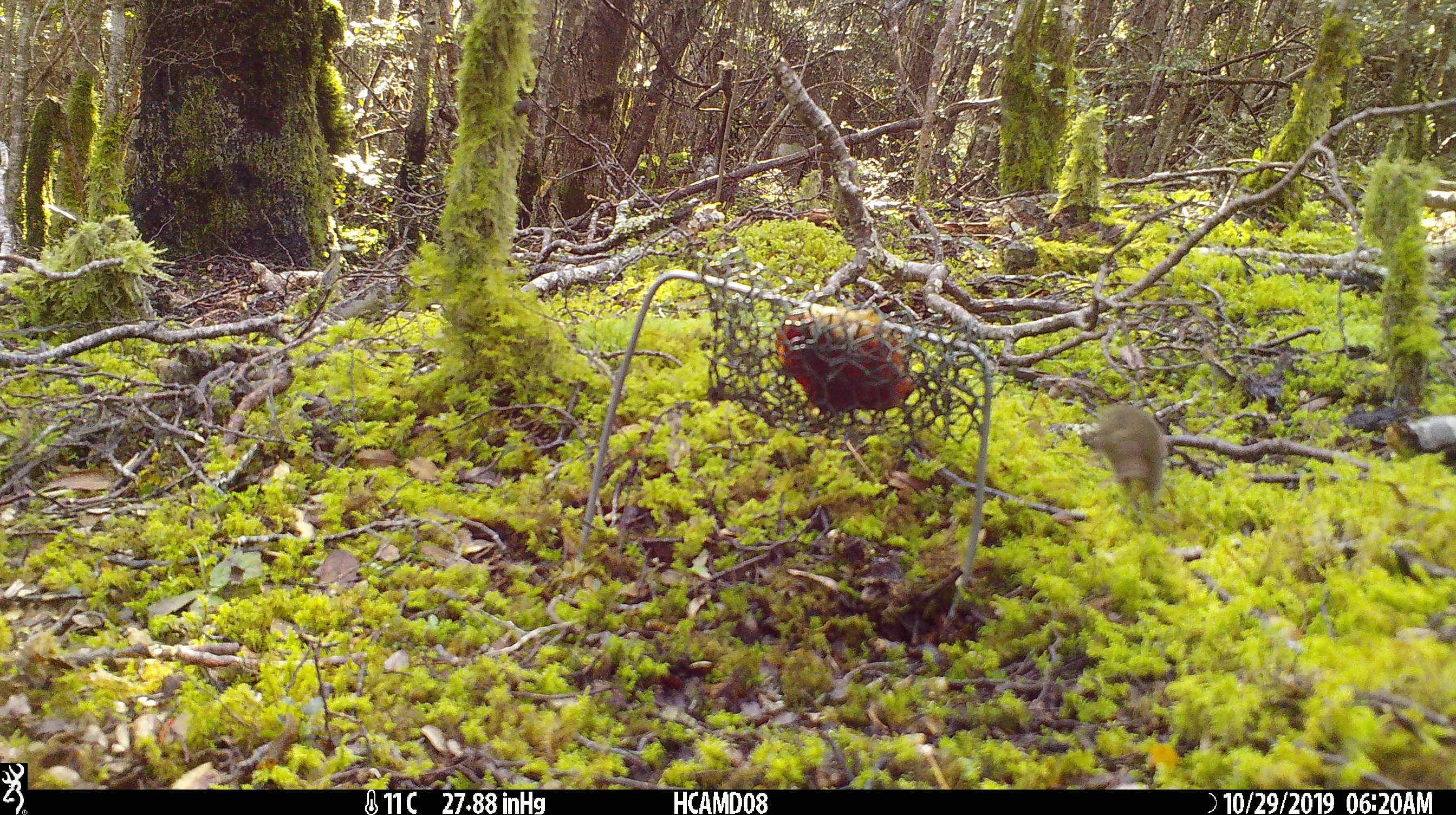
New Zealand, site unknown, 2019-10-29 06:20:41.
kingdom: Animalia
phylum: Chordata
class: Mammalia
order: Rodentia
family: Muridae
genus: Mus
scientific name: Mus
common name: mouse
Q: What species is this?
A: Mouse (Mus).